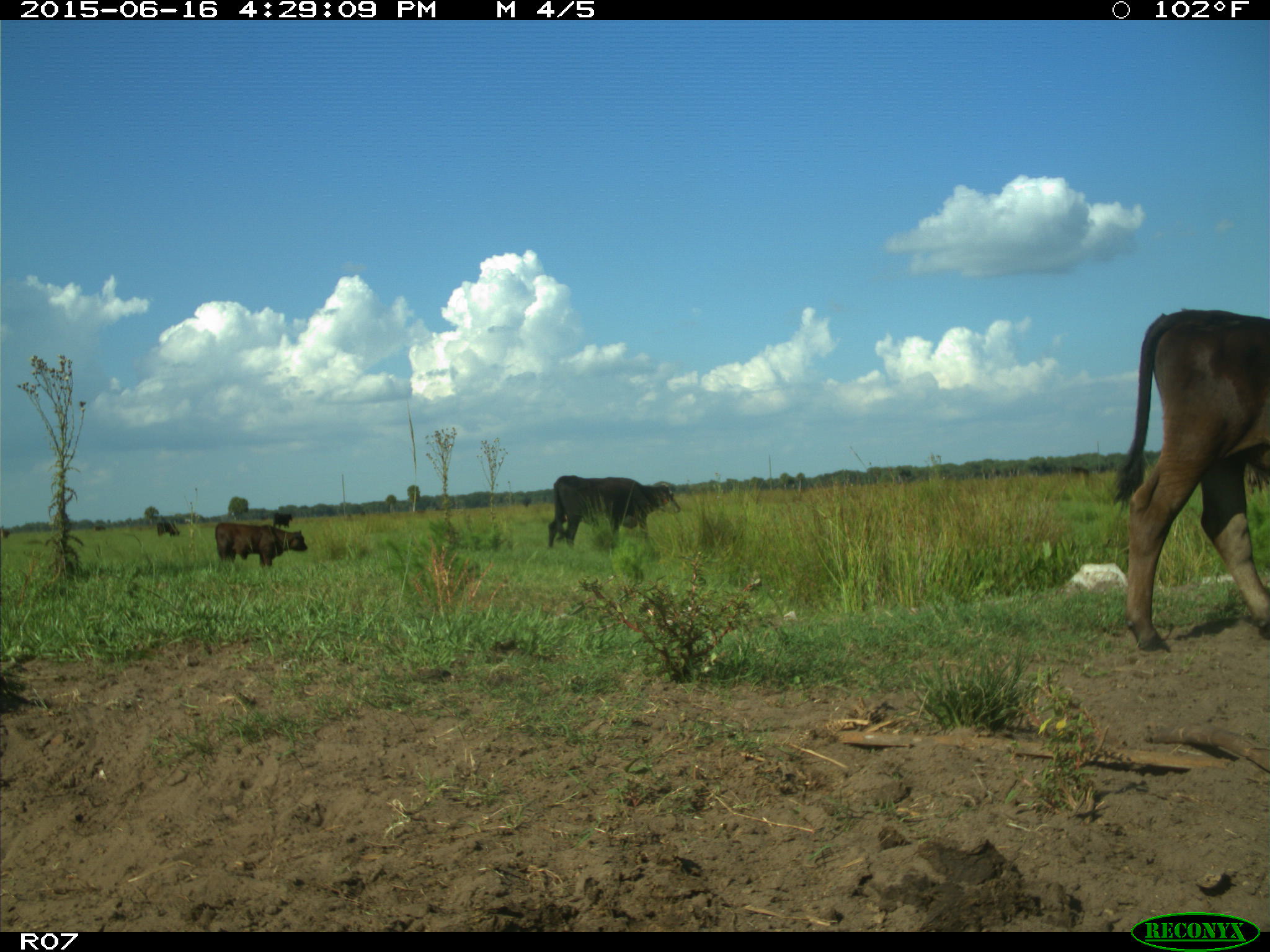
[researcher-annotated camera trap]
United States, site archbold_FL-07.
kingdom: Animalia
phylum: Chordata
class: Mammalia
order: Artiodactyla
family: Bovidae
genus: Bos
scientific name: Bos taurus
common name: domestic cow